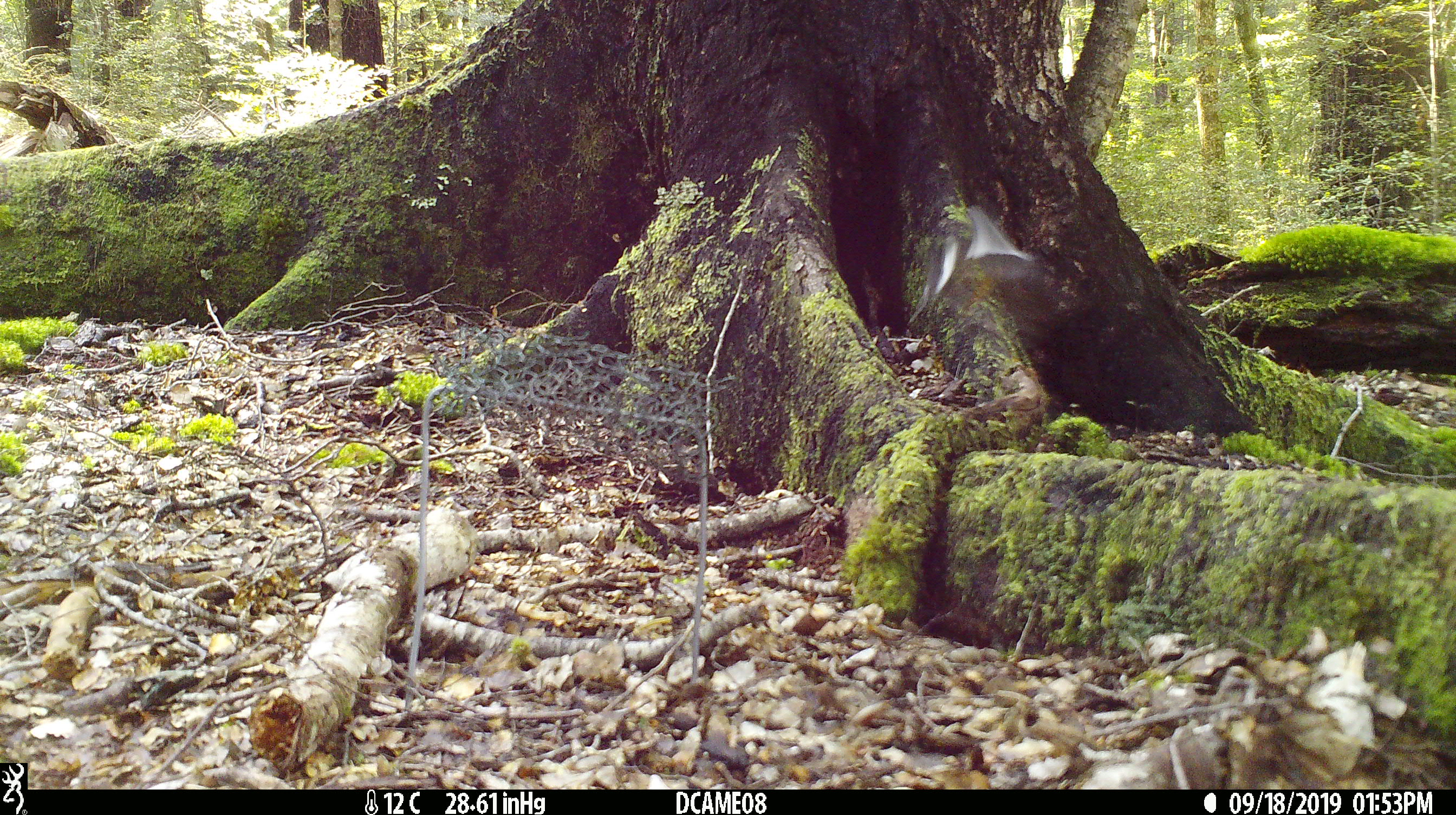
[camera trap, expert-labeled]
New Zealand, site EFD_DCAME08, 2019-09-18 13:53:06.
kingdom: Animalia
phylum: Chordata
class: Aves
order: Passeriformes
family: Petroicidae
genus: Petroica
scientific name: Petroica macrocephala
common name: tomtit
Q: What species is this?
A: Tomtit (Petroica macrocephala).